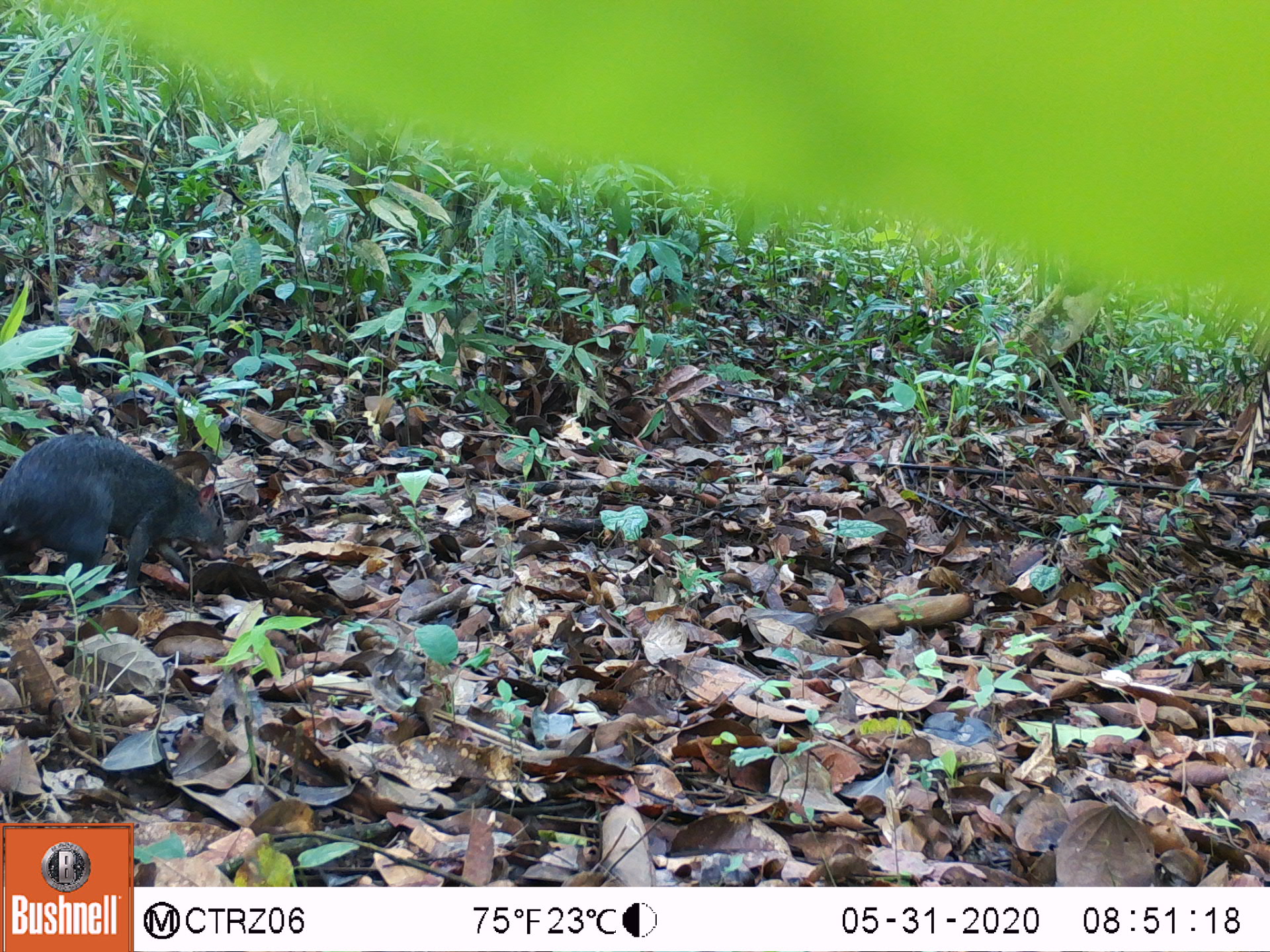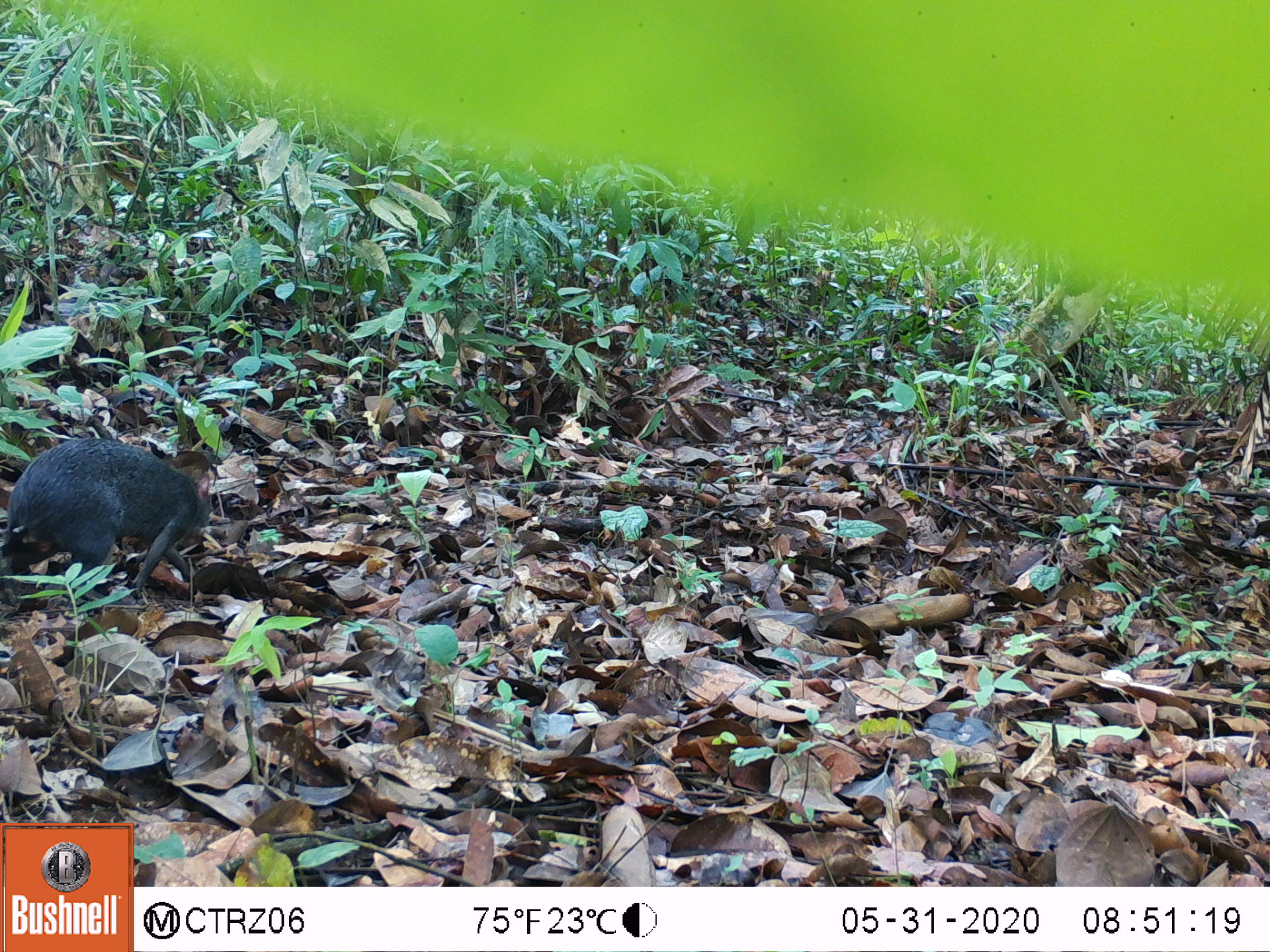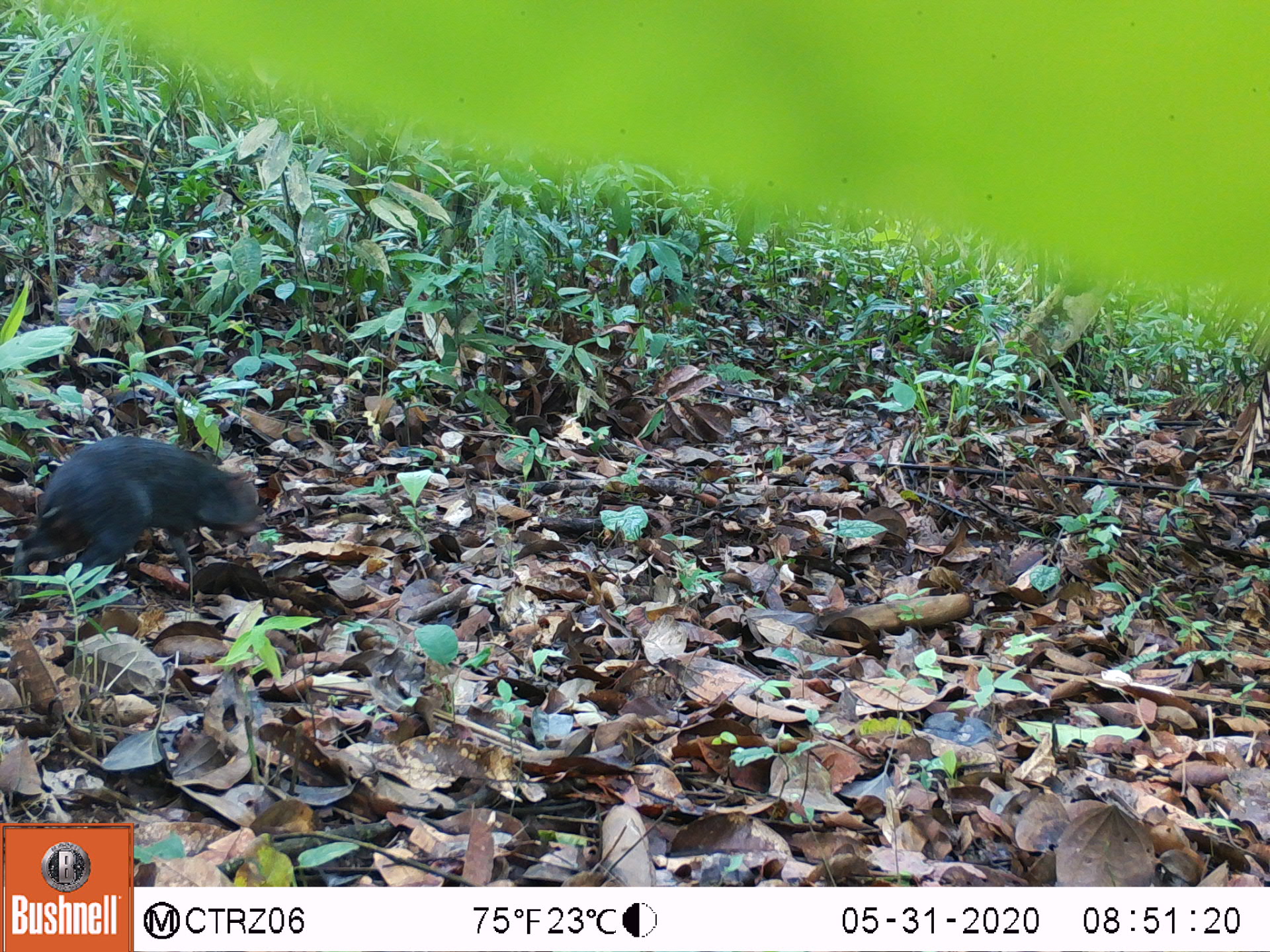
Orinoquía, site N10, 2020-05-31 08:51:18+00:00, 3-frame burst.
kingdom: Animalia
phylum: Chordata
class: Mammalia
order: Rodentia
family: Dasyproctidae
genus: Dasyprocta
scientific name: Dasyprocta fuliginosa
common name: black agouti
Black agouti (Dasyprocta fuliginosa).